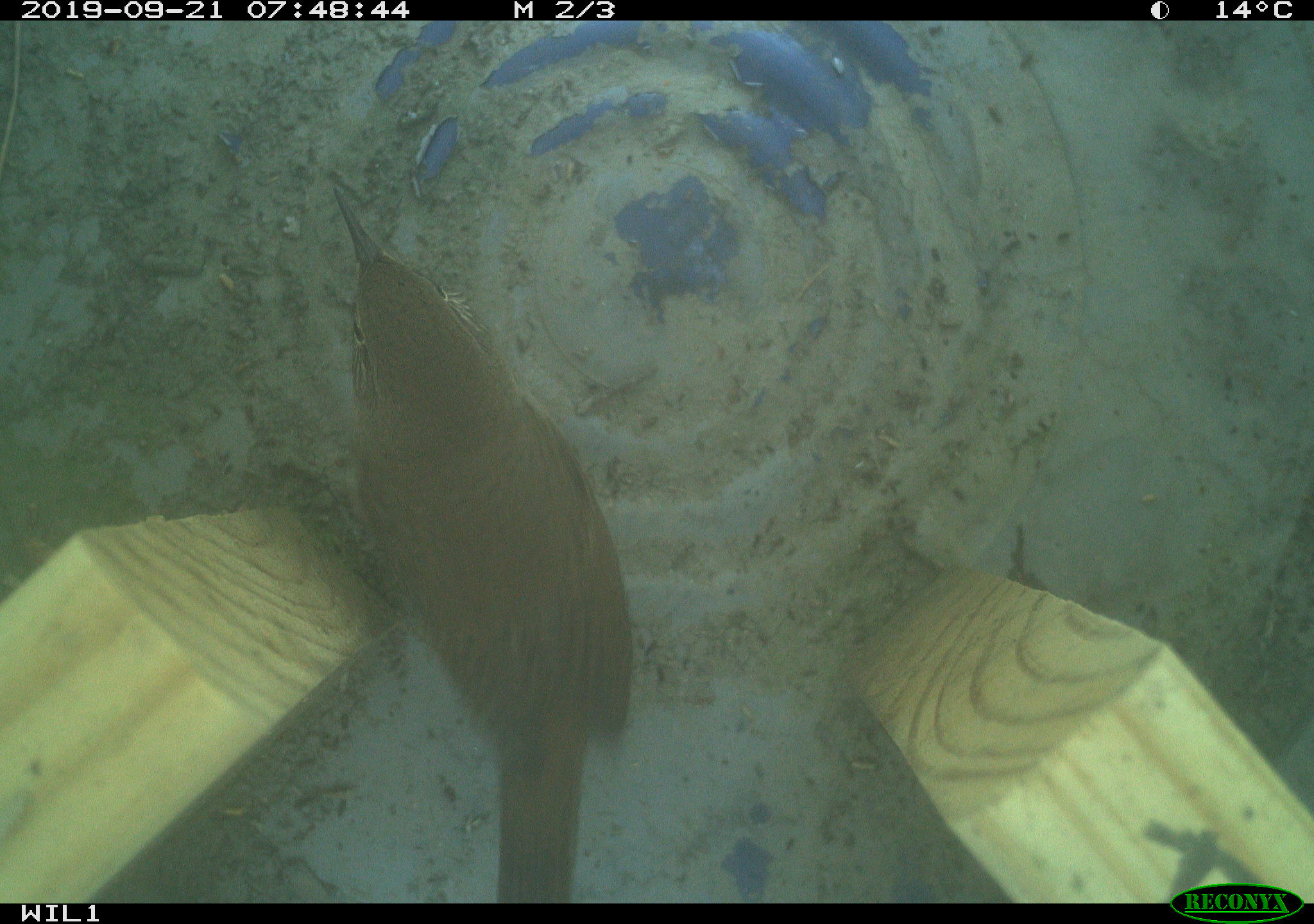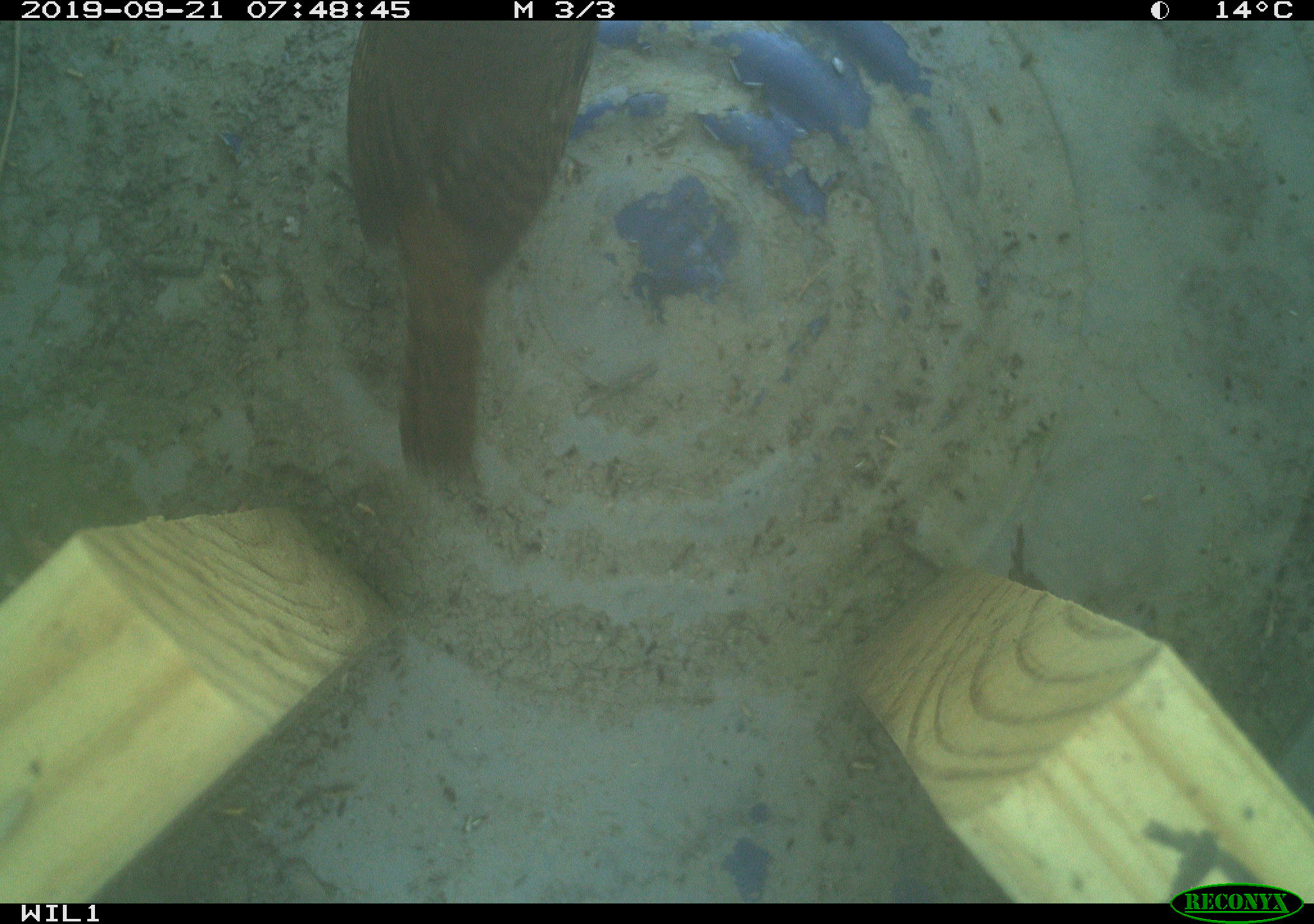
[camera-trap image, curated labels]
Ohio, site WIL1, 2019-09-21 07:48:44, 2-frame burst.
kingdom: Animalia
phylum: Chordata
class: Aves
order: Passeriformes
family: Troglodytidae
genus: Troglodytes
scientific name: Troglodytes aedon aedon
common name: northern house wren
Northern house wren (Troglodytes aedon aedon).